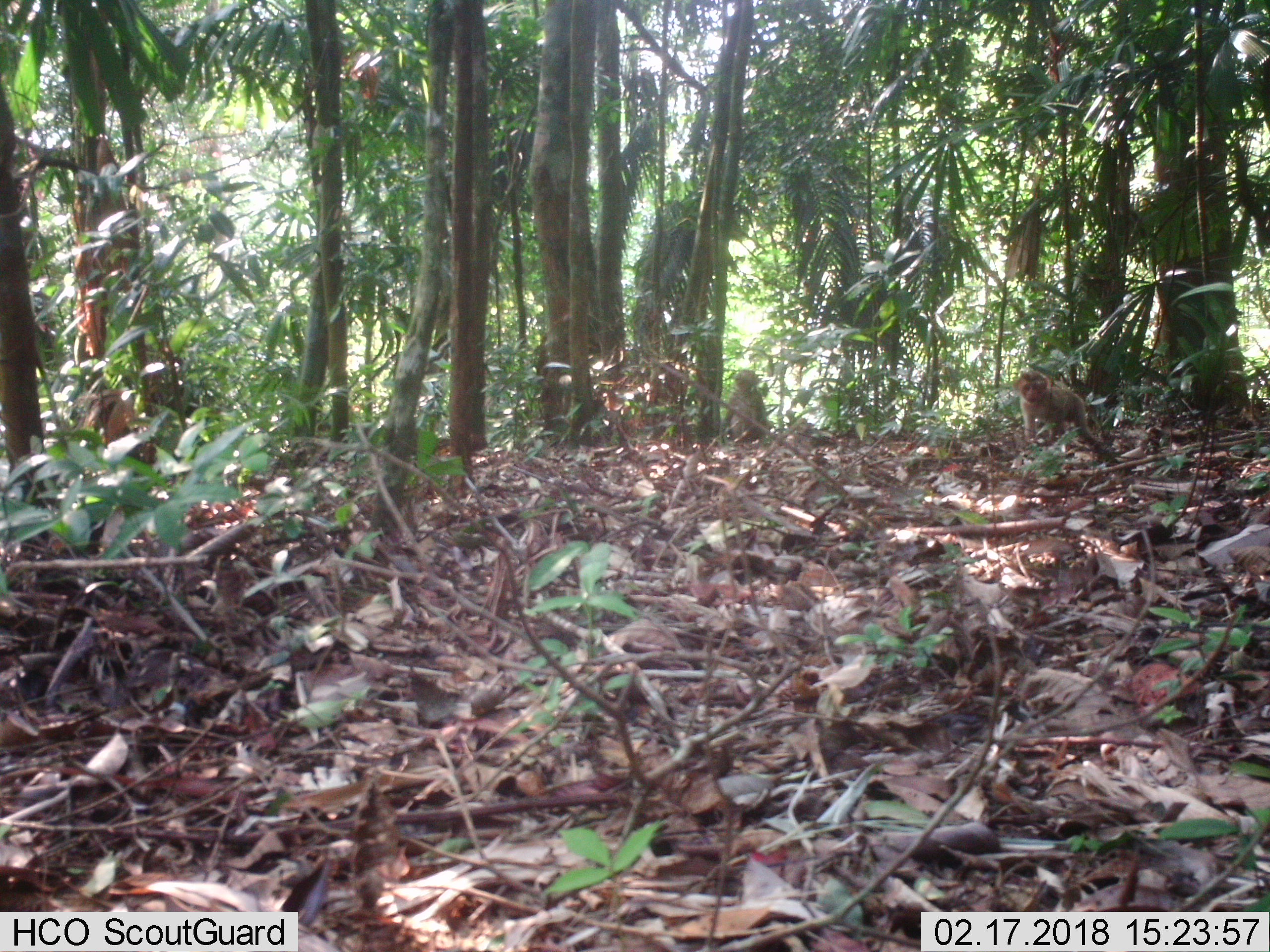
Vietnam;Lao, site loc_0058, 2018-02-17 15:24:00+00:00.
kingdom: Animalia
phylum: Chordata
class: Mammalia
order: Primates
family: Cercopithecidae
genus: Macaca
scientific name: Macaca nemestrina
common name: pig-tailed macaque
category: pig tailed macaque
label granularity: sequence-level